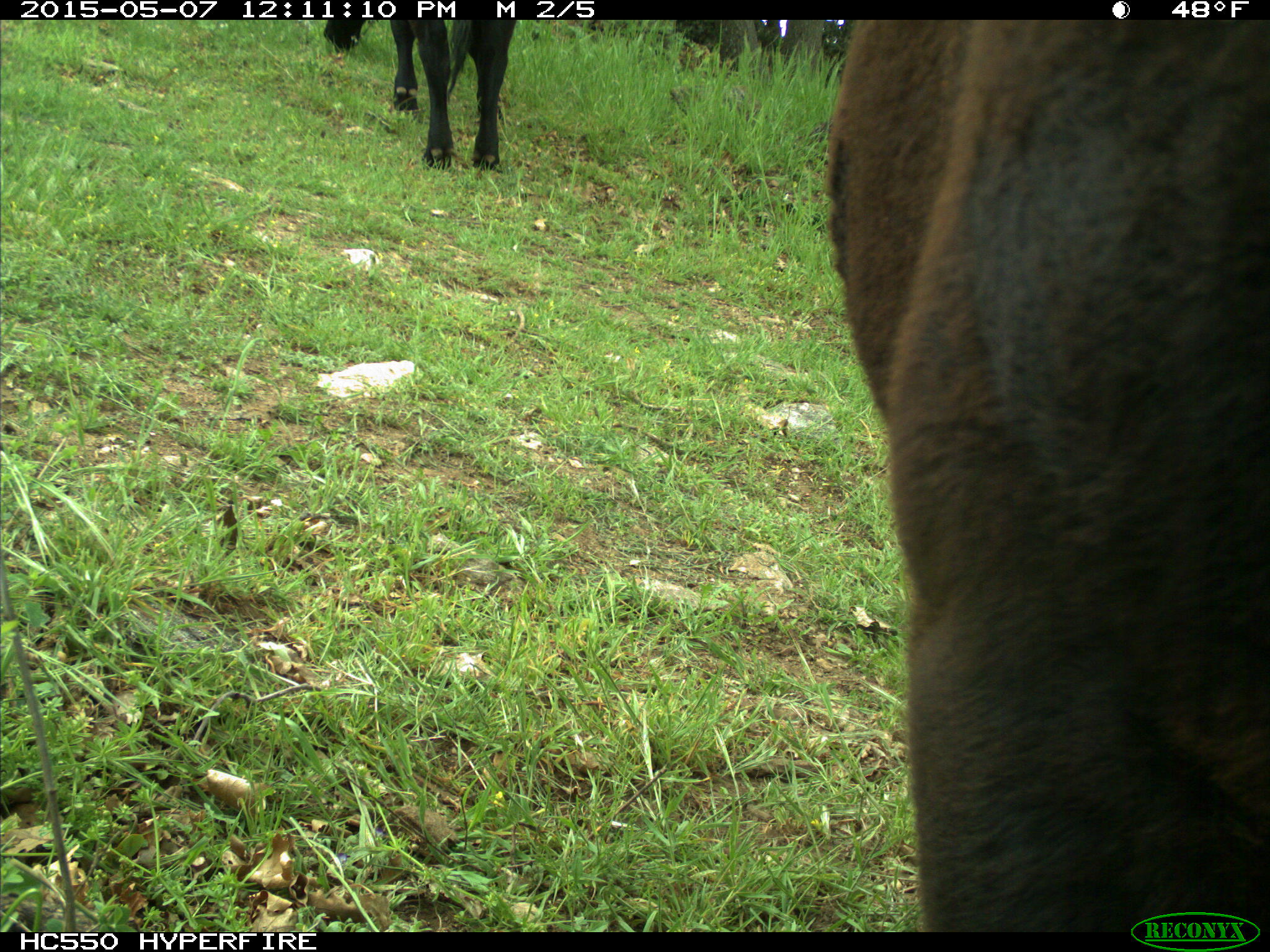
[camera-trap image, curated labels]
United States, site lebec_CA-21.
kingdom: Animalia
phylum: Chordata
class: Mammalia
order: Artiodactyla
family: Bovidae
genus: Bos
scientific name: Bos taurus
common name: domestic cow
Bos taurus (domestic cow).